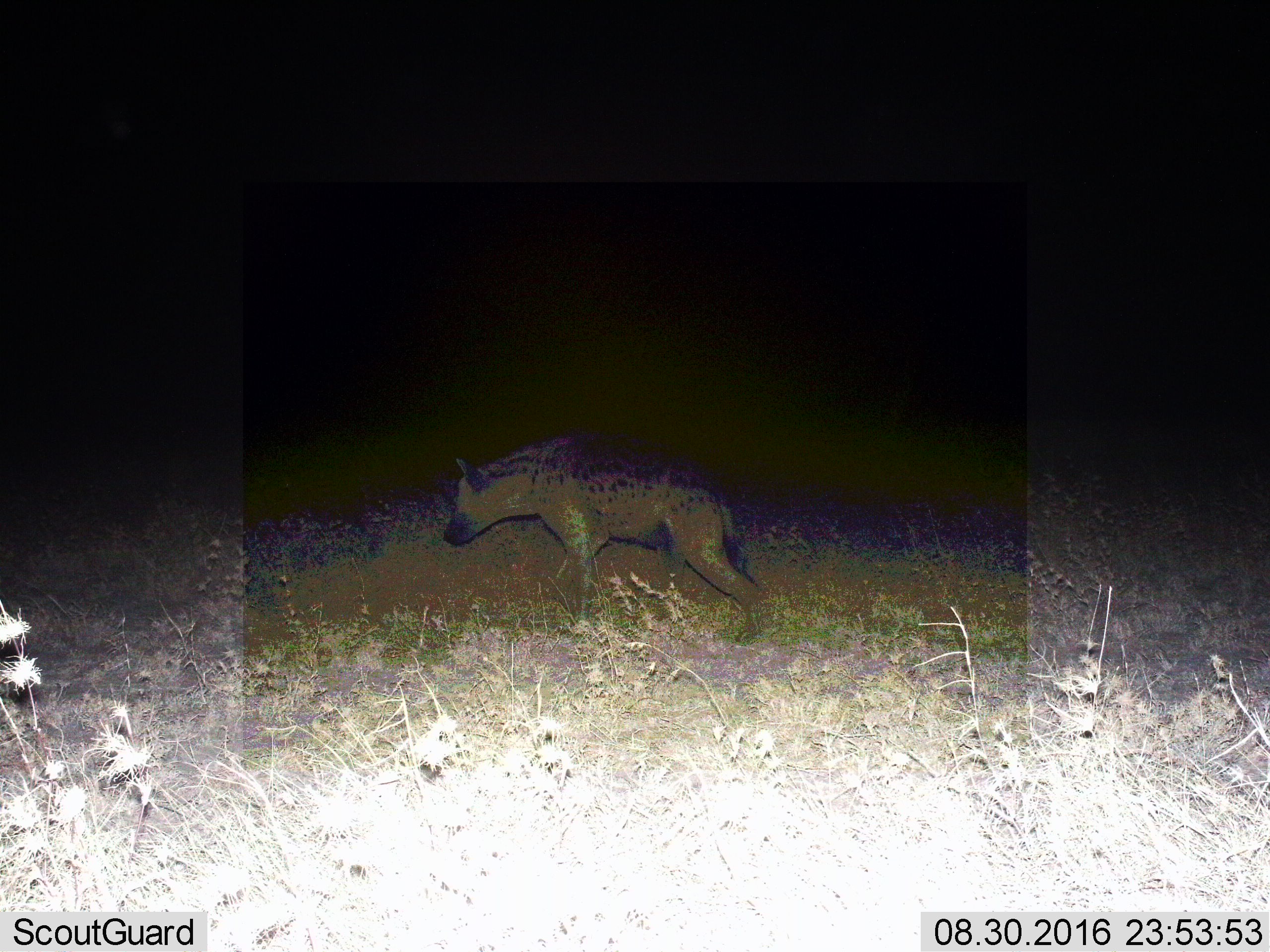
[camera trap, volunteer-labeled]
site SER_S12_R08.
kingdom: Animalia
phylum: Chordata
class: Mammalia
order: Carnivora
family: Hyaenidae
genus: Crocuta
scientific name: Crocuta crocuta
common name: spotted hyena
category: hyenaspotted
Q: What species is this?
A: Hyenaspotted (spotted hyena) (Crocuta crocuta).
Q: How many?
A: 1.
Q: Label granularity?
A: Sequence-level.